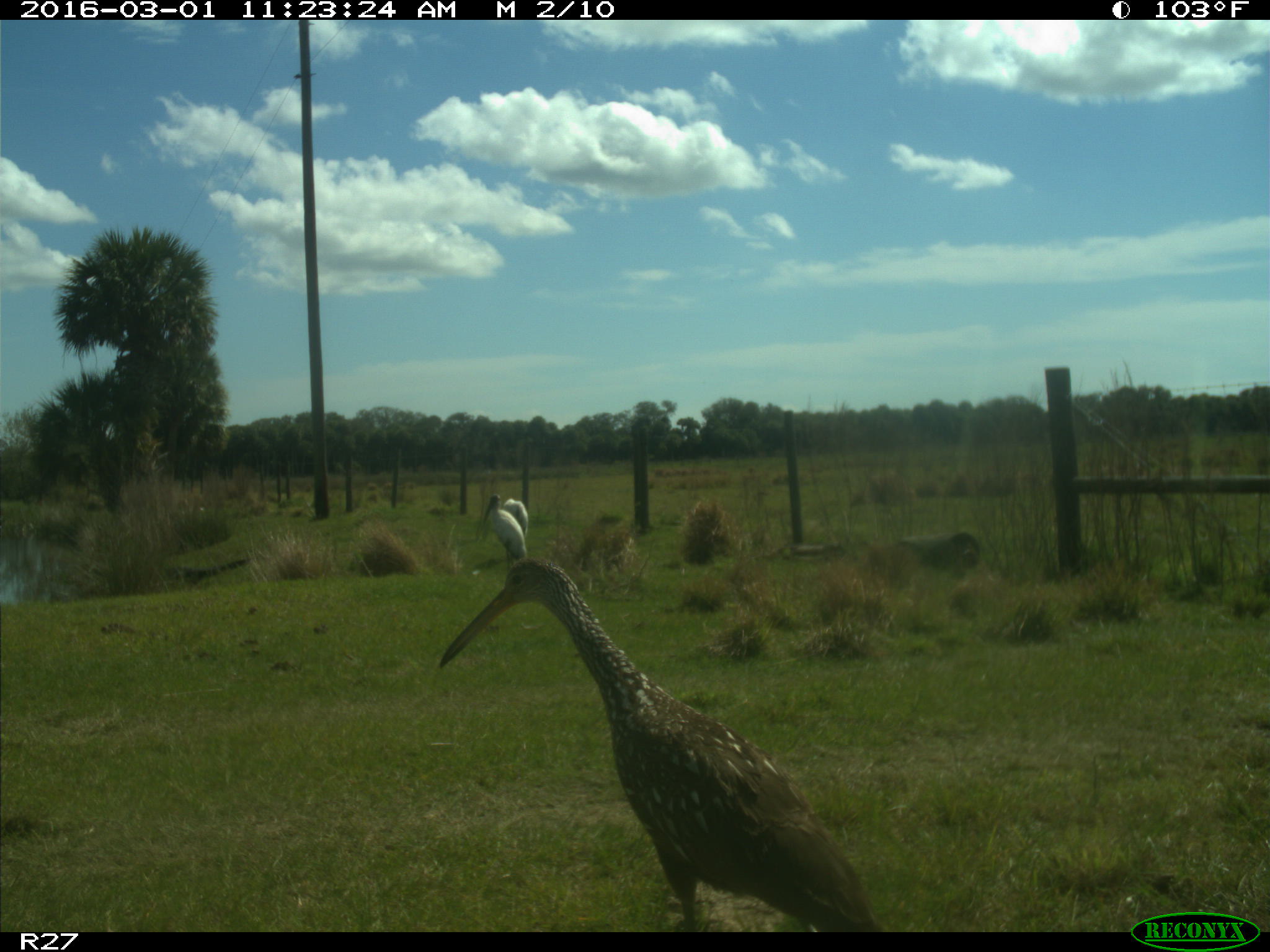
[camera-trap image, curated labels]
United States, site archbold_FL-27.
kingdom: Animalia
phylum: Chordata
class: Aves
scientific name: Aves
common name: birds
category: unidentified bird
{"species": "unidentified bird (birds) (Aves)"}